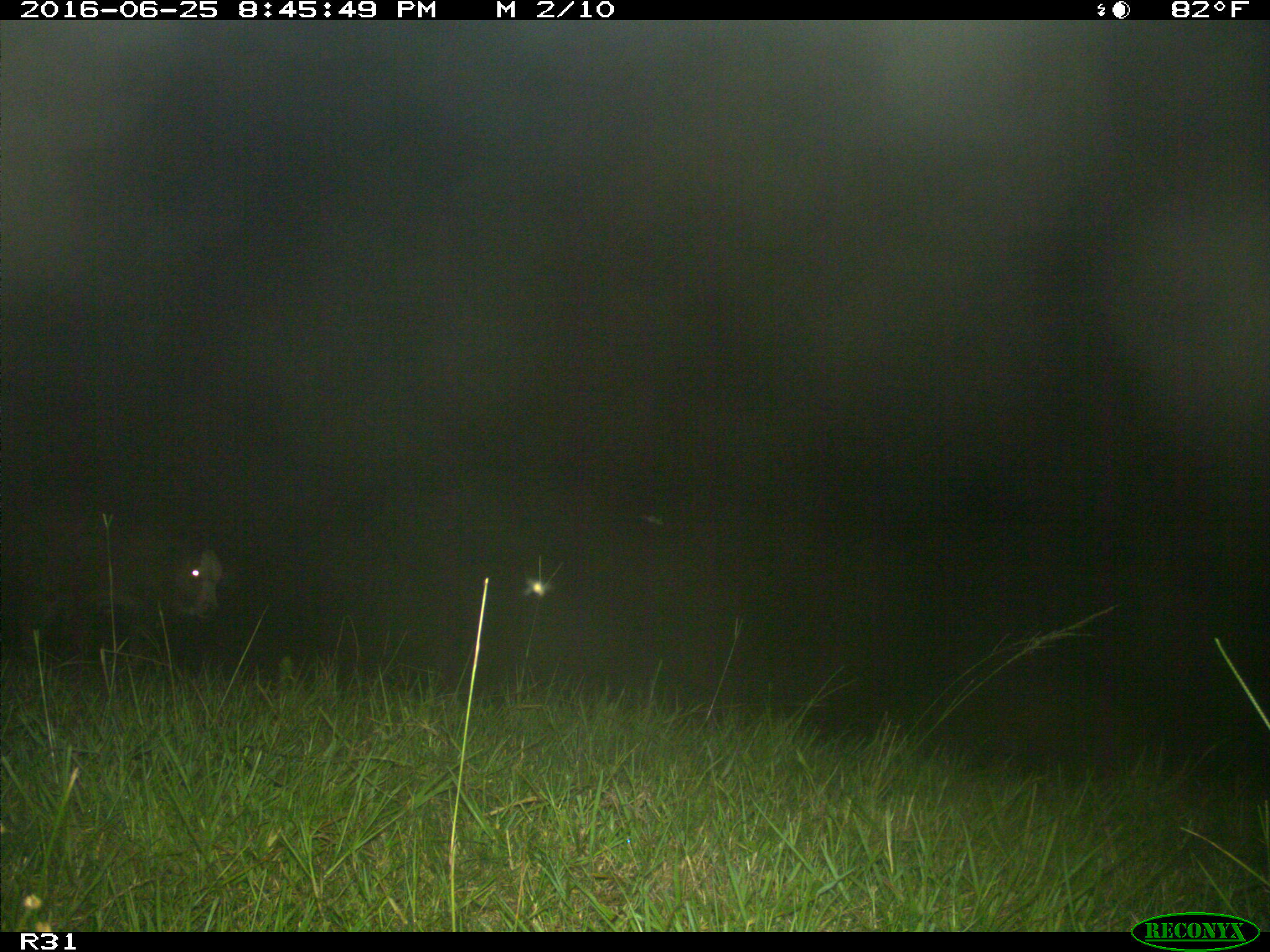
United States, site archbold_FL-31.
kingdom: Animalia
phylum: Chordata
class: Mammalia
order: Artiodactyla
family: Bovidae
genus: Bos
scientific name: Bos taurus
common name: domestic cow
Bos taurus (domestic cow).